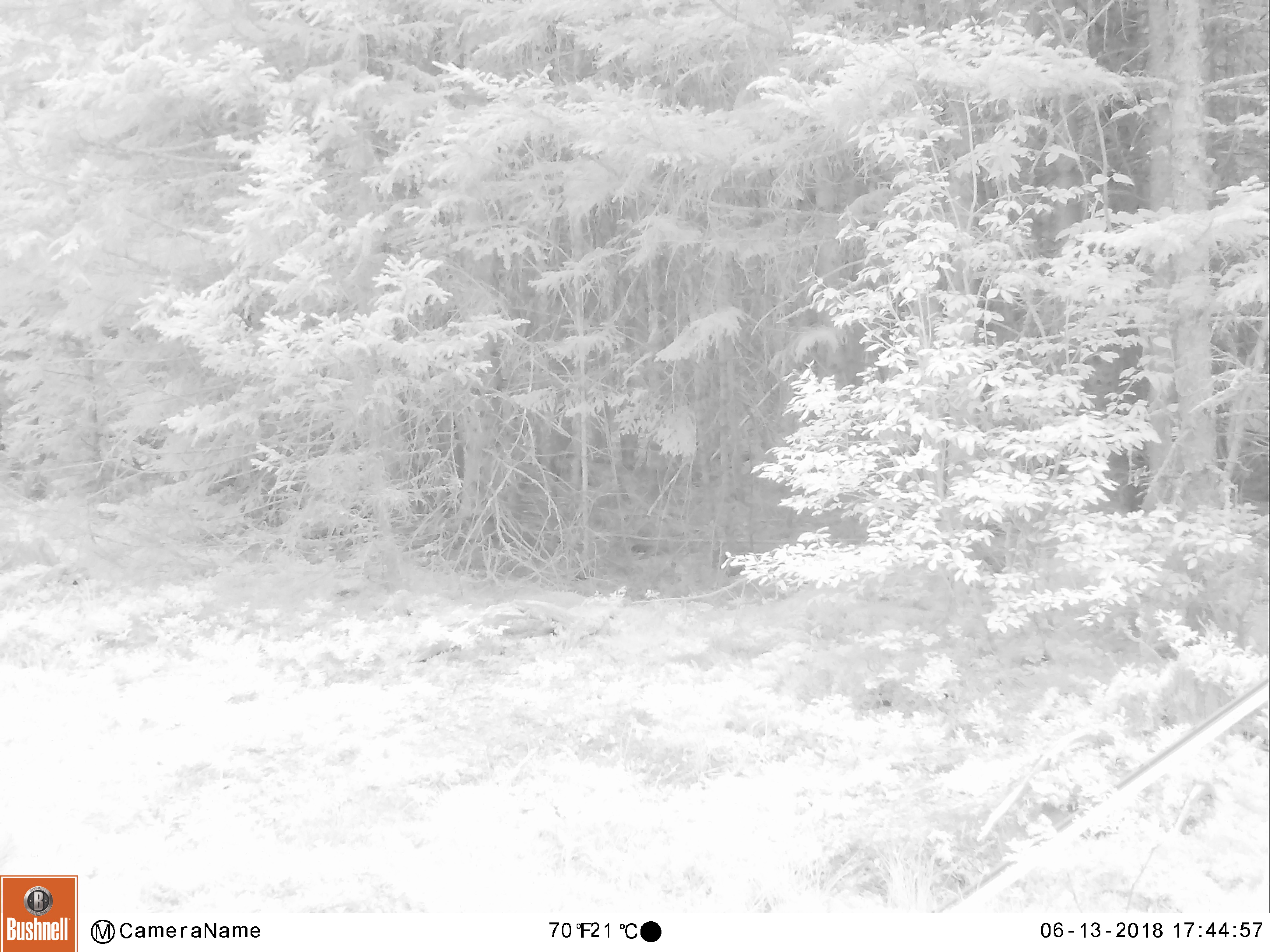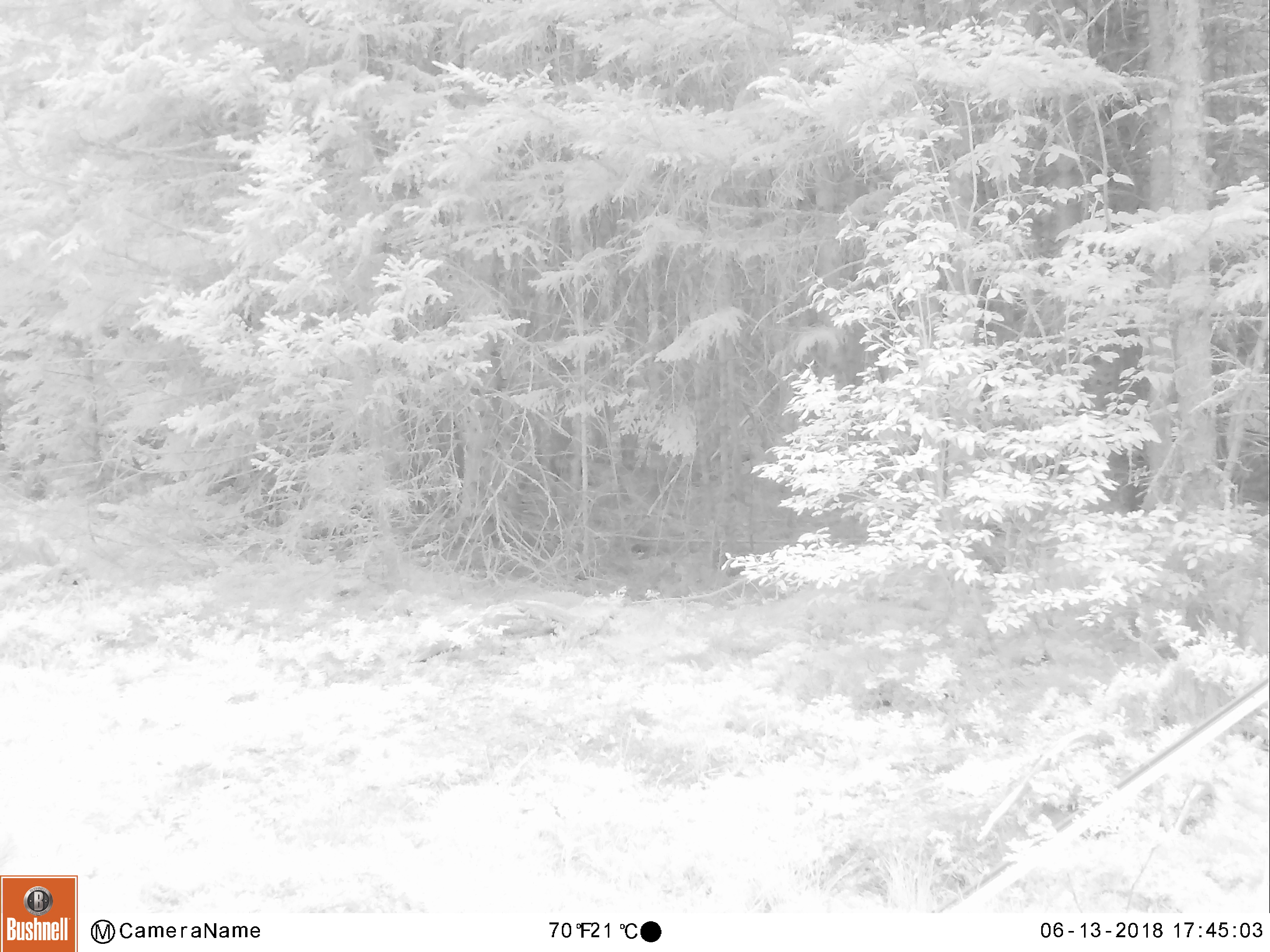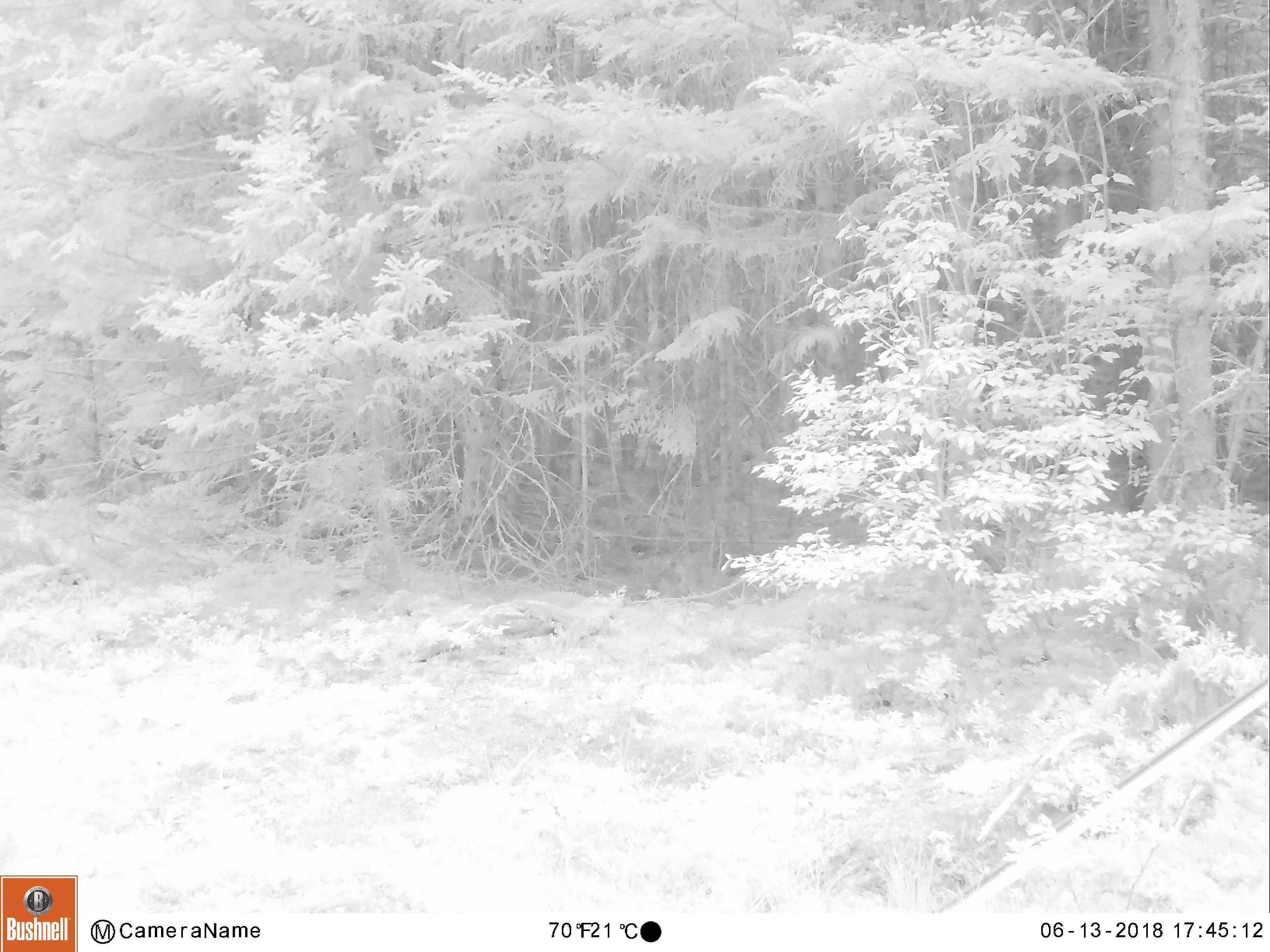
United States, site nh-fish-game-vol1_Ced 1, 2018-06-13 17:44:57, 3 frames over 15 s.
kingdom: Animalia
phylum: Chordata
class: Mammalia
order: Artiodactyla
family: Cervidae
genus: Odocoileus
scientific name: Odocoileus virginianus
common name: white-tailed deer